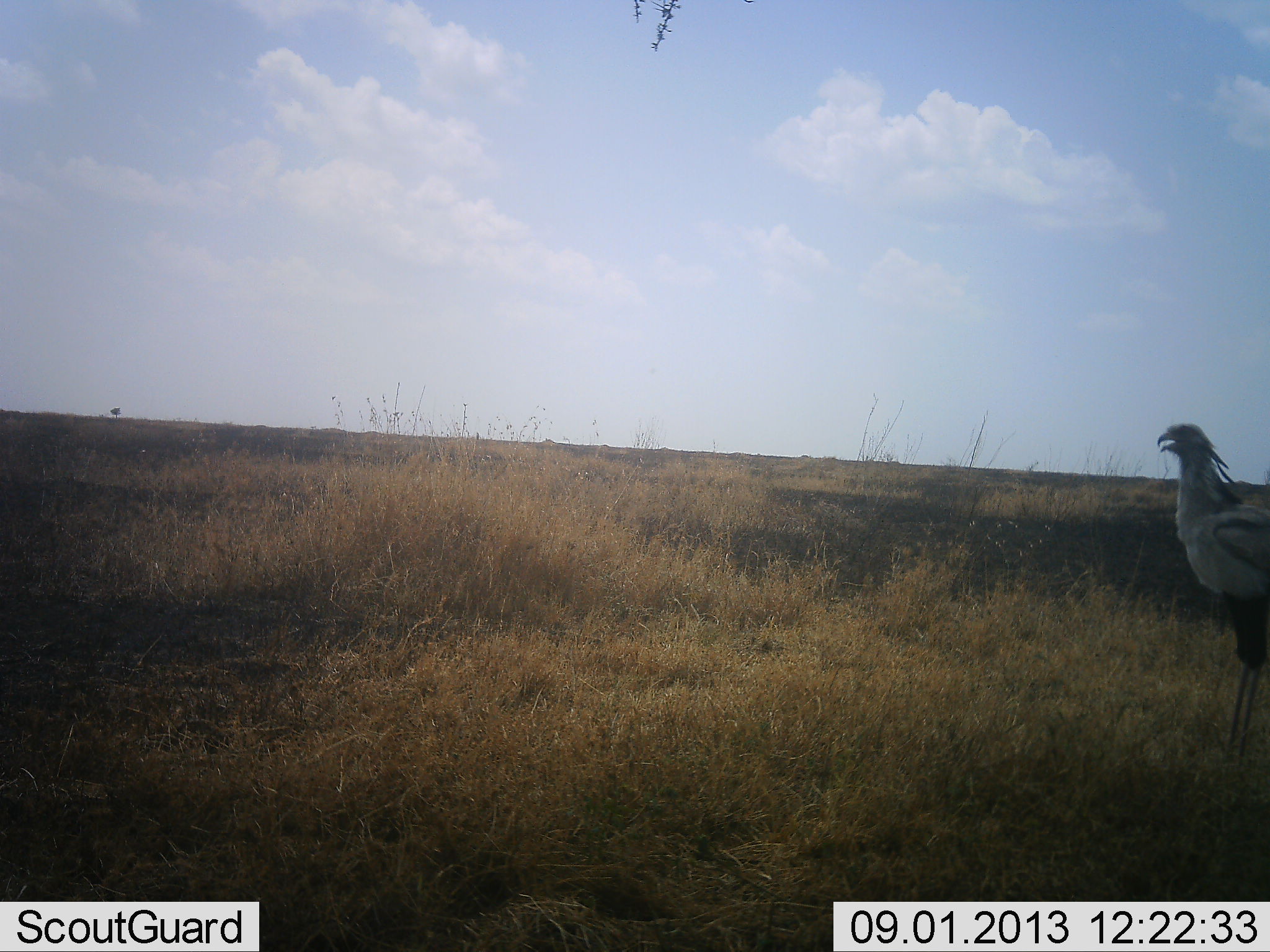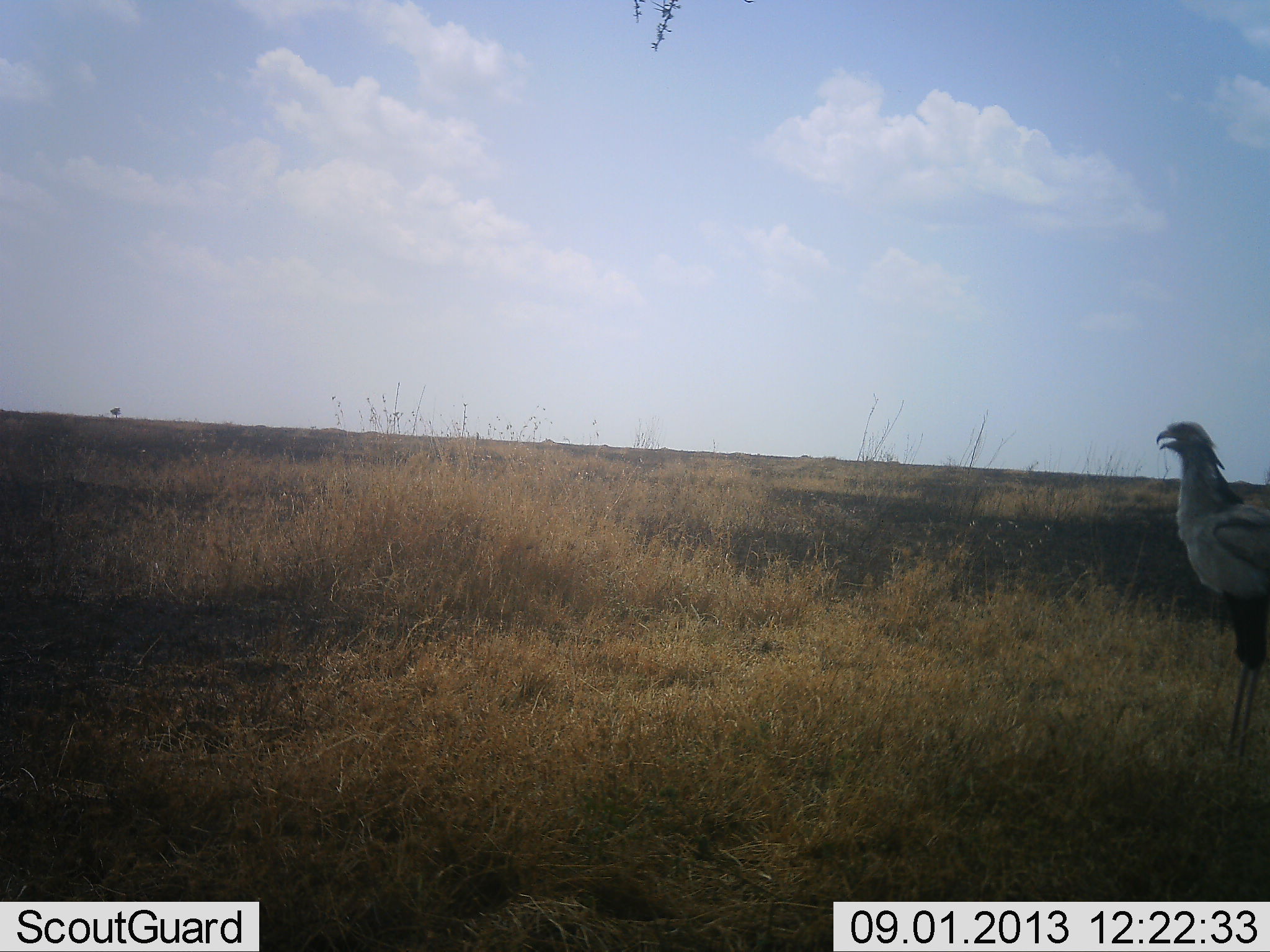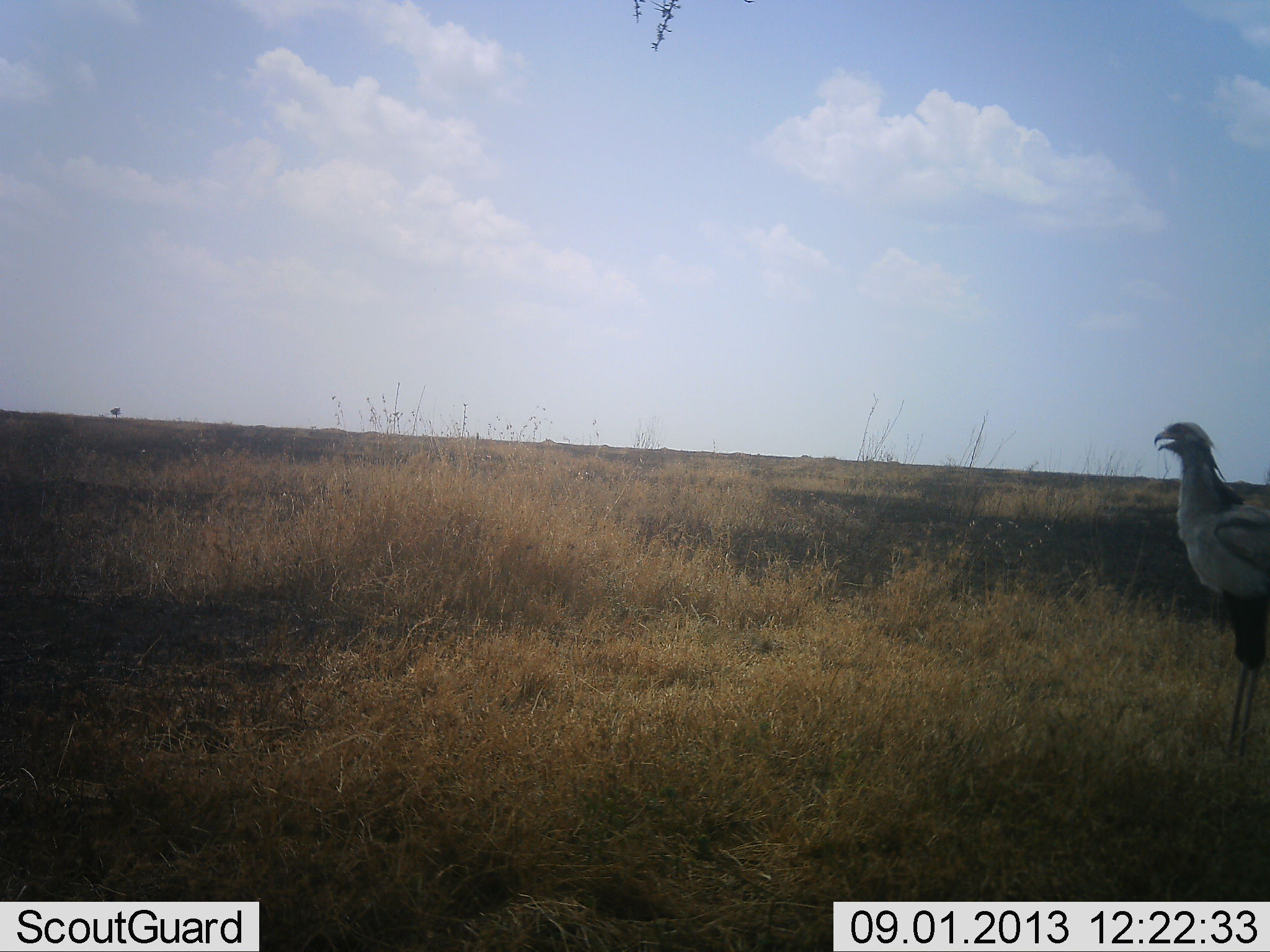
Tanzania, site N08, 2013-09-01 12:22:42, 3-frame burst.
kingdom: Animalia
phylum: Chordata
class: Aves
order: Accipitriformes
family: Sagittariidae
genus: Sagittarius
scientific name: Sagittarius serpentarius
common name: secretary bird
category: secretarybird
Secretarybird (secretary bird) (Sagittarius serpentarius), count 1. Behavior (volunteer vote fractions): standing 87%, resting 7%, moving 7%, interacting 0%. Young present (vote fraction): 0%. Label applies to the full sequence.